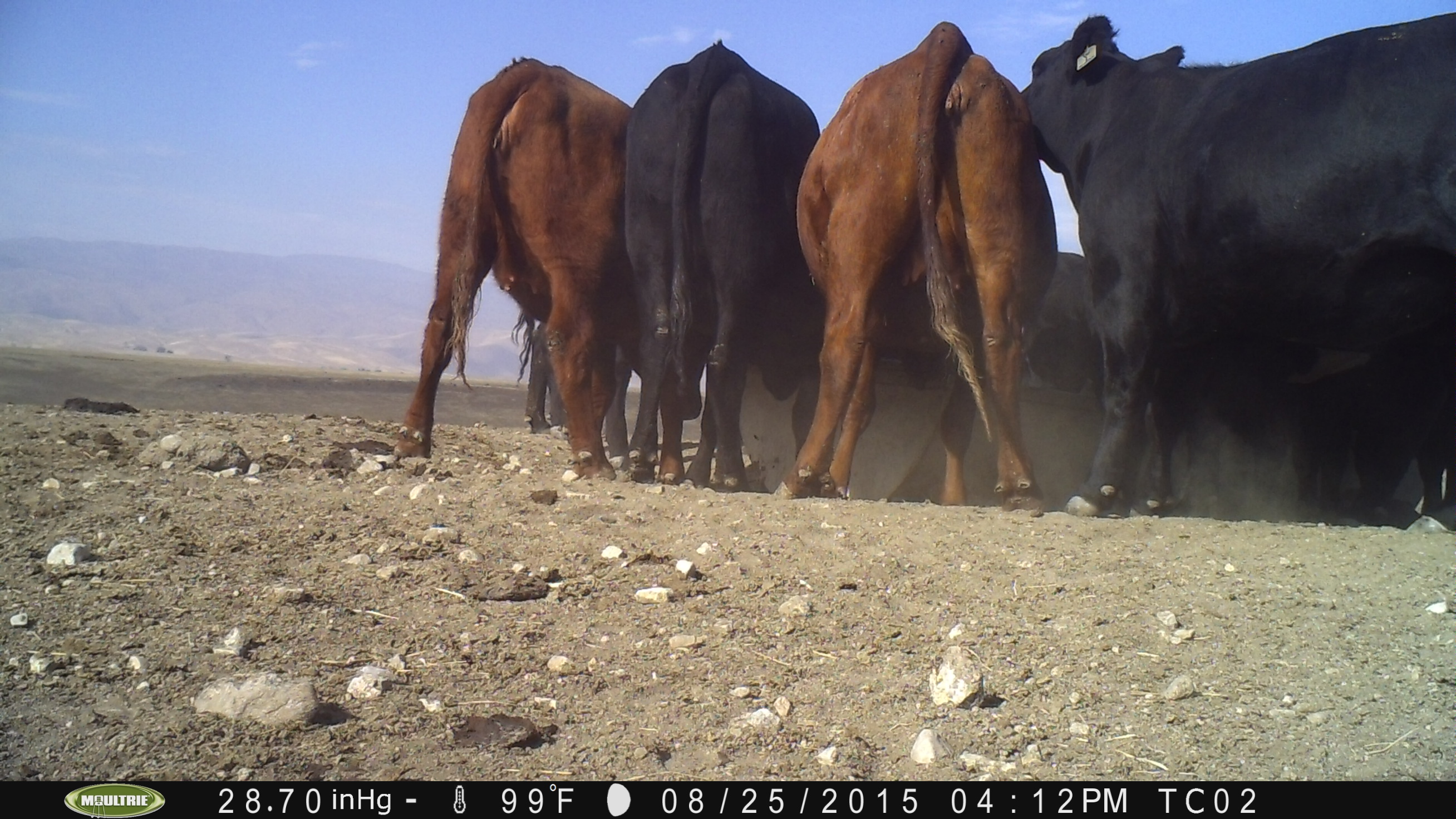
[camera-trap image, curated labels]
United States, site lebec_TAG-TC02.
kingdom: Animalia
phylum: Chordata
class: Mammalia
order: Artiodactyla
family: Bovidae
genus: Bos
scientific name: Bos taurus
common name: domestic cow